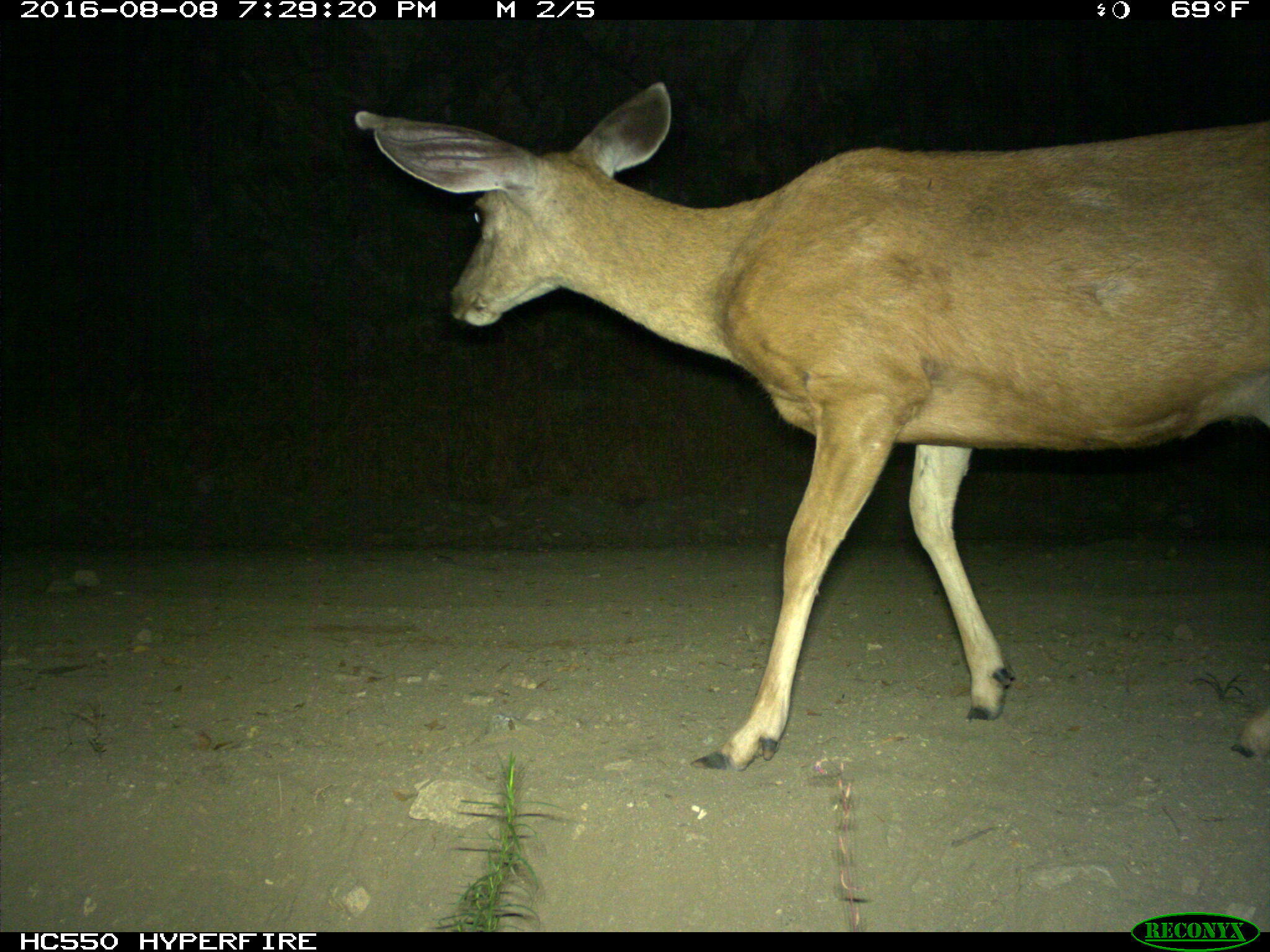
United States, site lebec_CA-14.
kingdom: Animalia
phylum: Chordata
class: Mammalia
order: Artiodactyla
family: Cervidae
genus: Odocoileus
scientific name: Odocoileus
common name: deer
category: unidentified deer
Unidentified deer (deer) (Odocoileus).